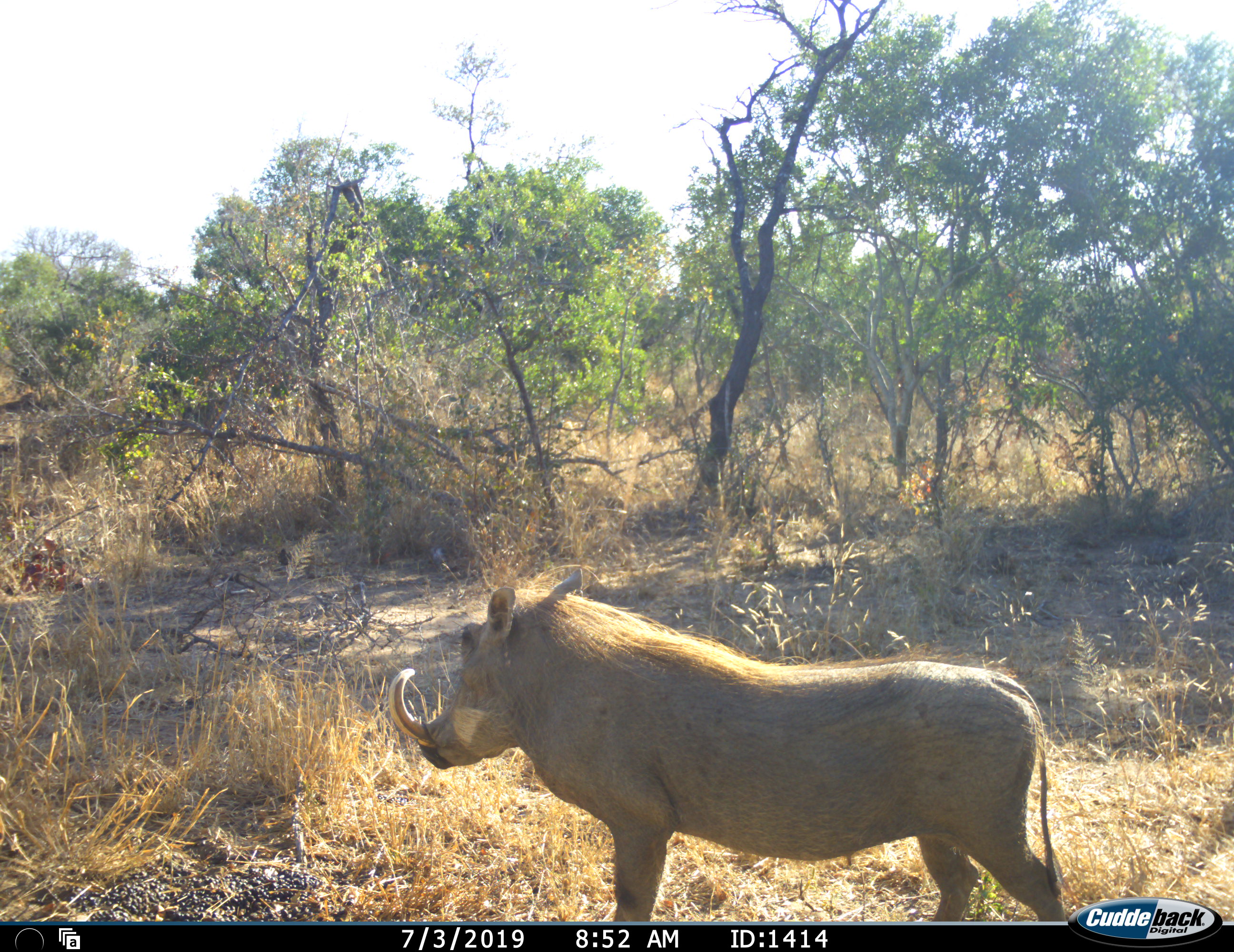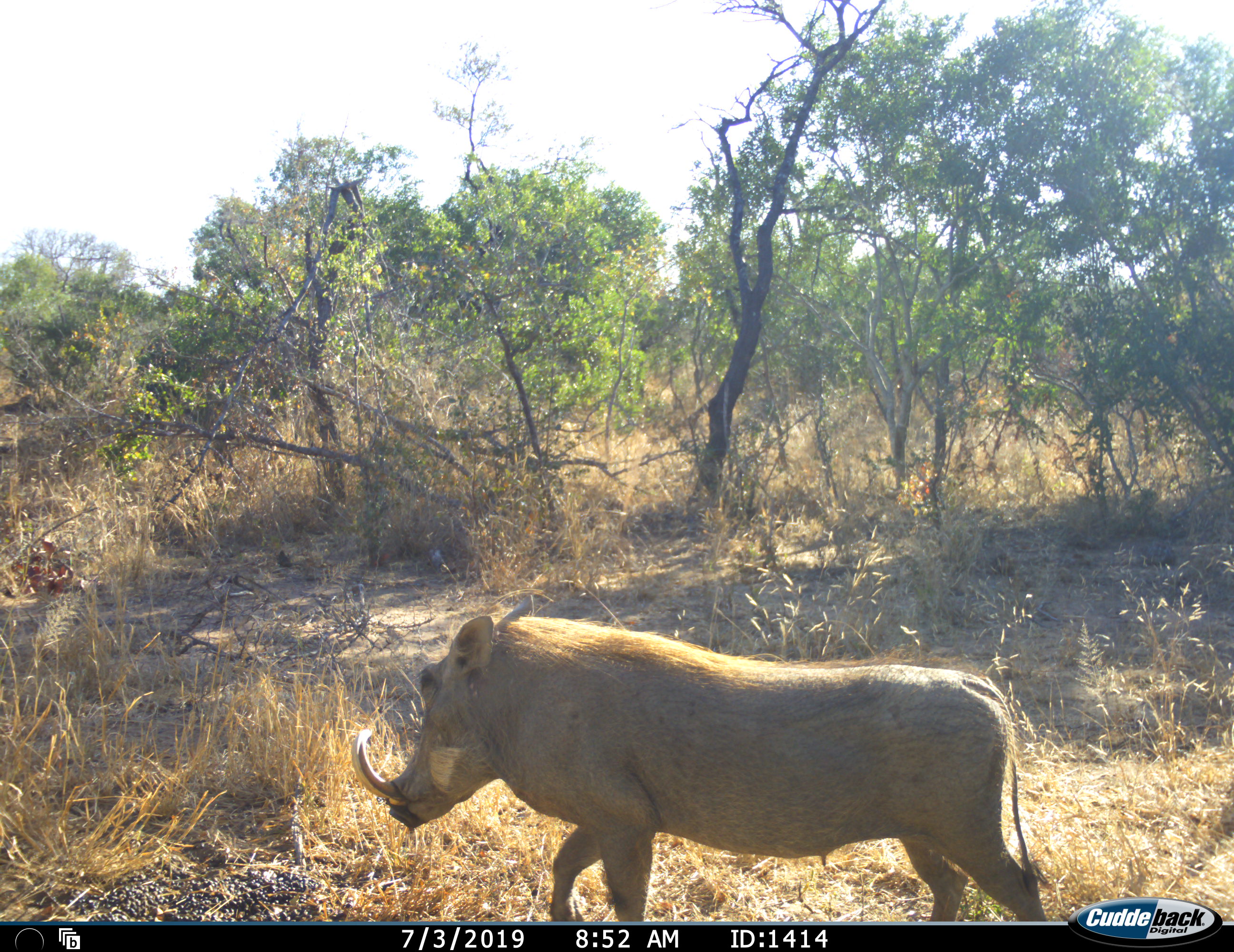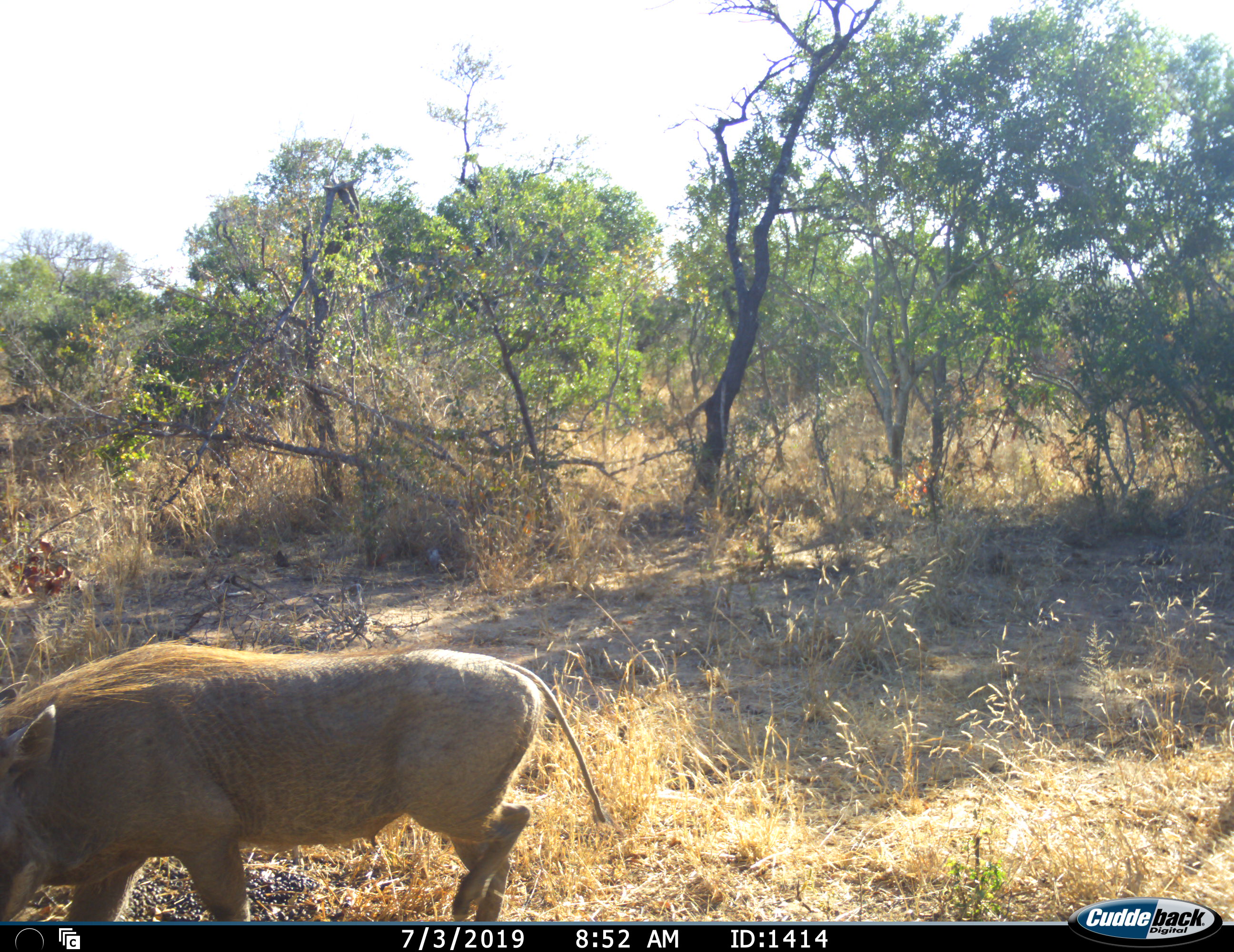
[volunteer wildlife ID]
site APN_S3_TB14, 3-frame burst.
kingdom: Animalia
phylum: Chordata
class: Mammalia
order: Artiodactyla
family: Suidae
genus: Phacochoerus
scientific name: Phacochoerus africanus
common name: warthog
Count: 1.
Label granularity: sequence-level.